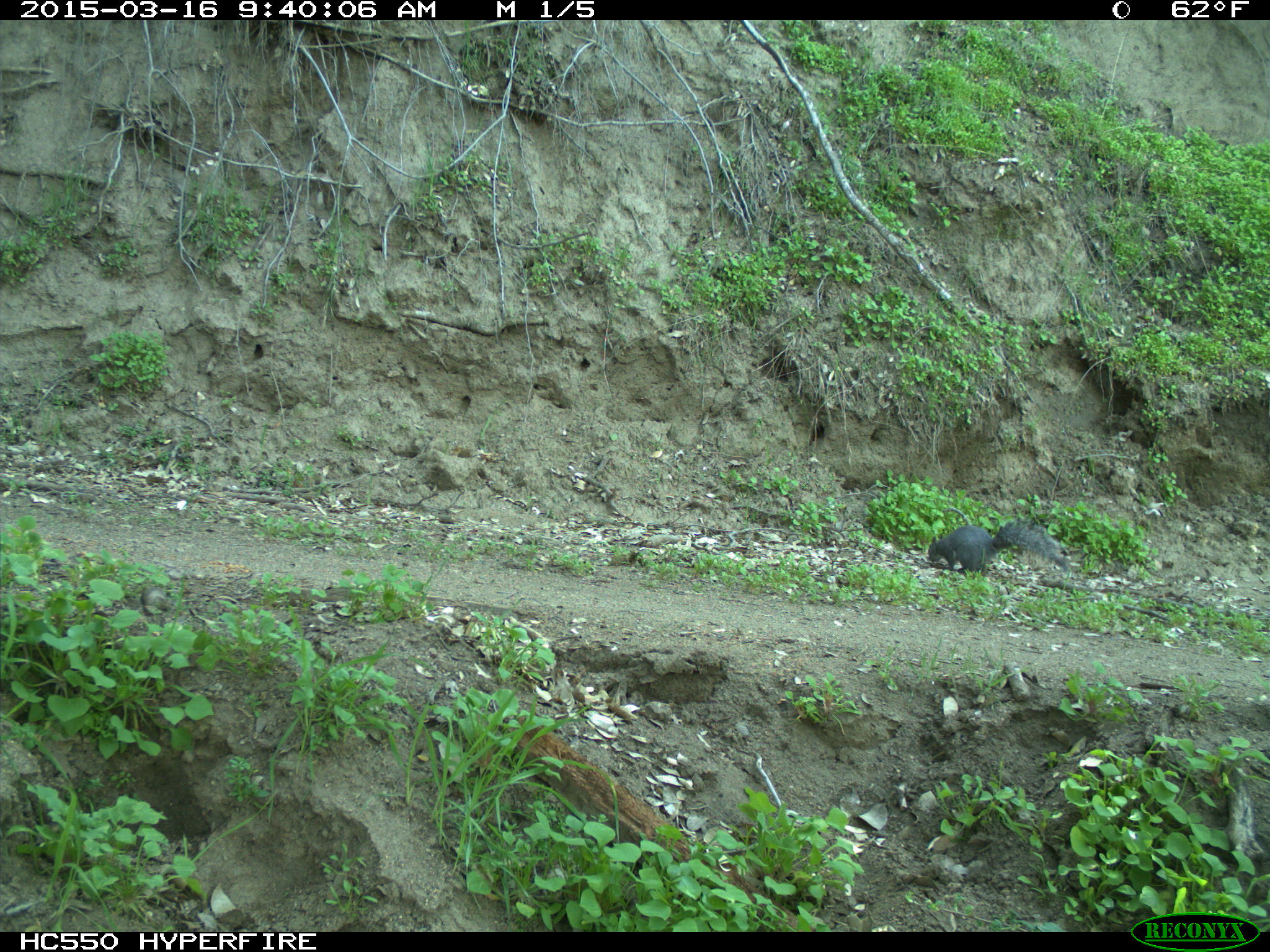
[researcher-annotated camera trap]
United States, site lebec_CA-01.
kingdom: Animalia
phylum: Chordata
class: Mammalia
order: Rodentia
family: Sciuridae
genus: Sciurus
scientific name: Sciurus carolinensis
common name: eastern gray squirrel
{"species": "Sciurus carolinensis (eastern gray squirrel)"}